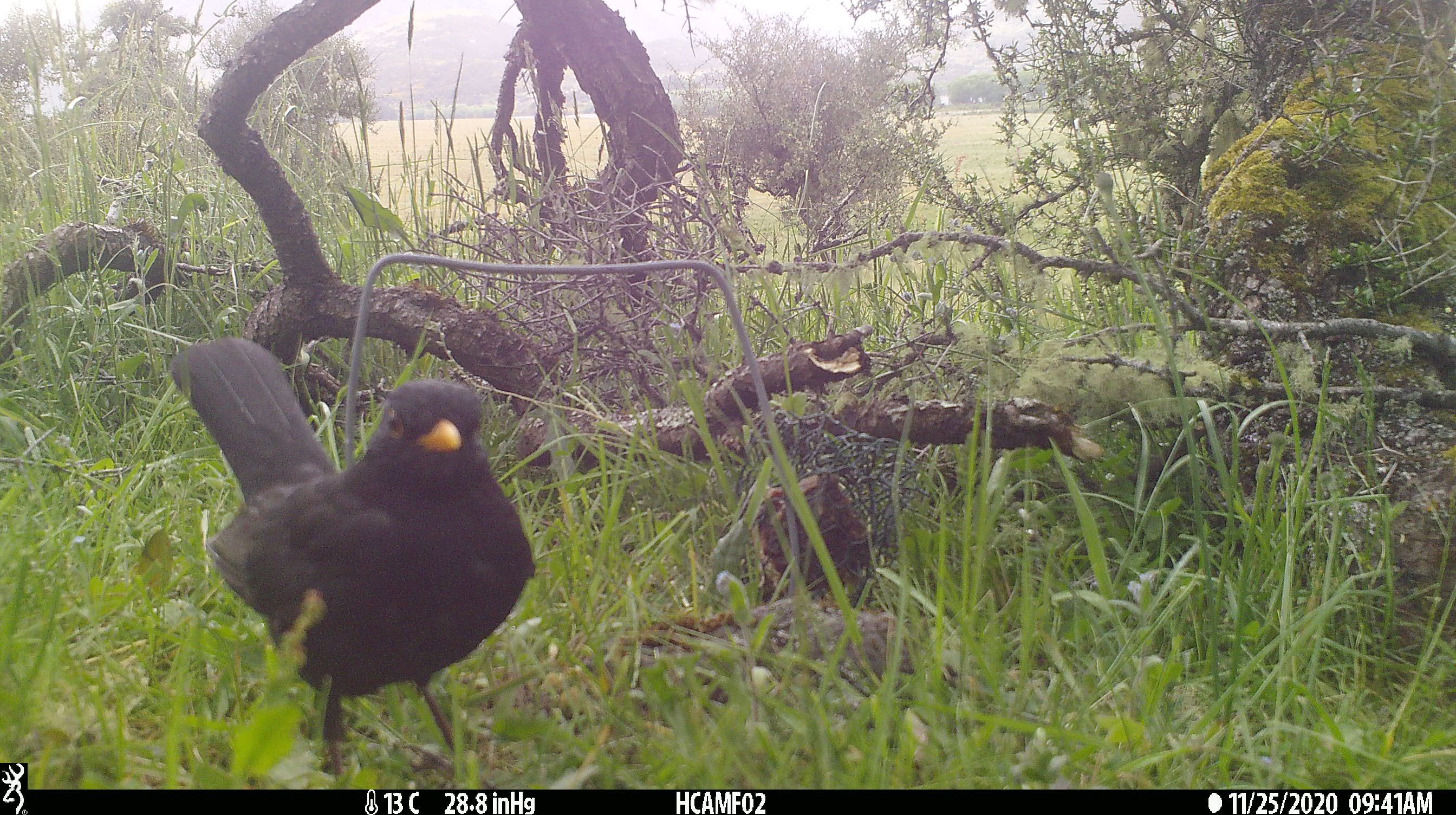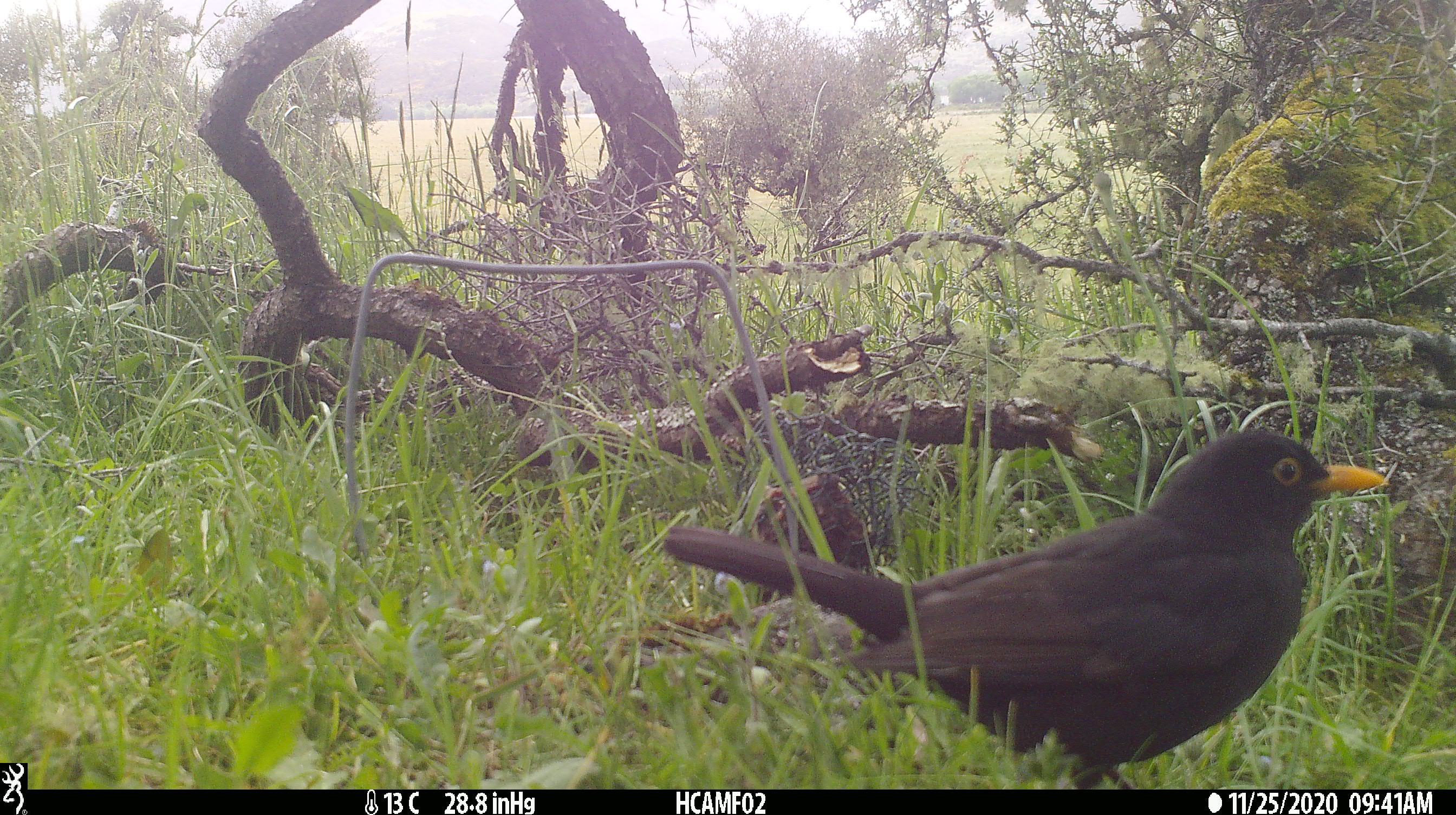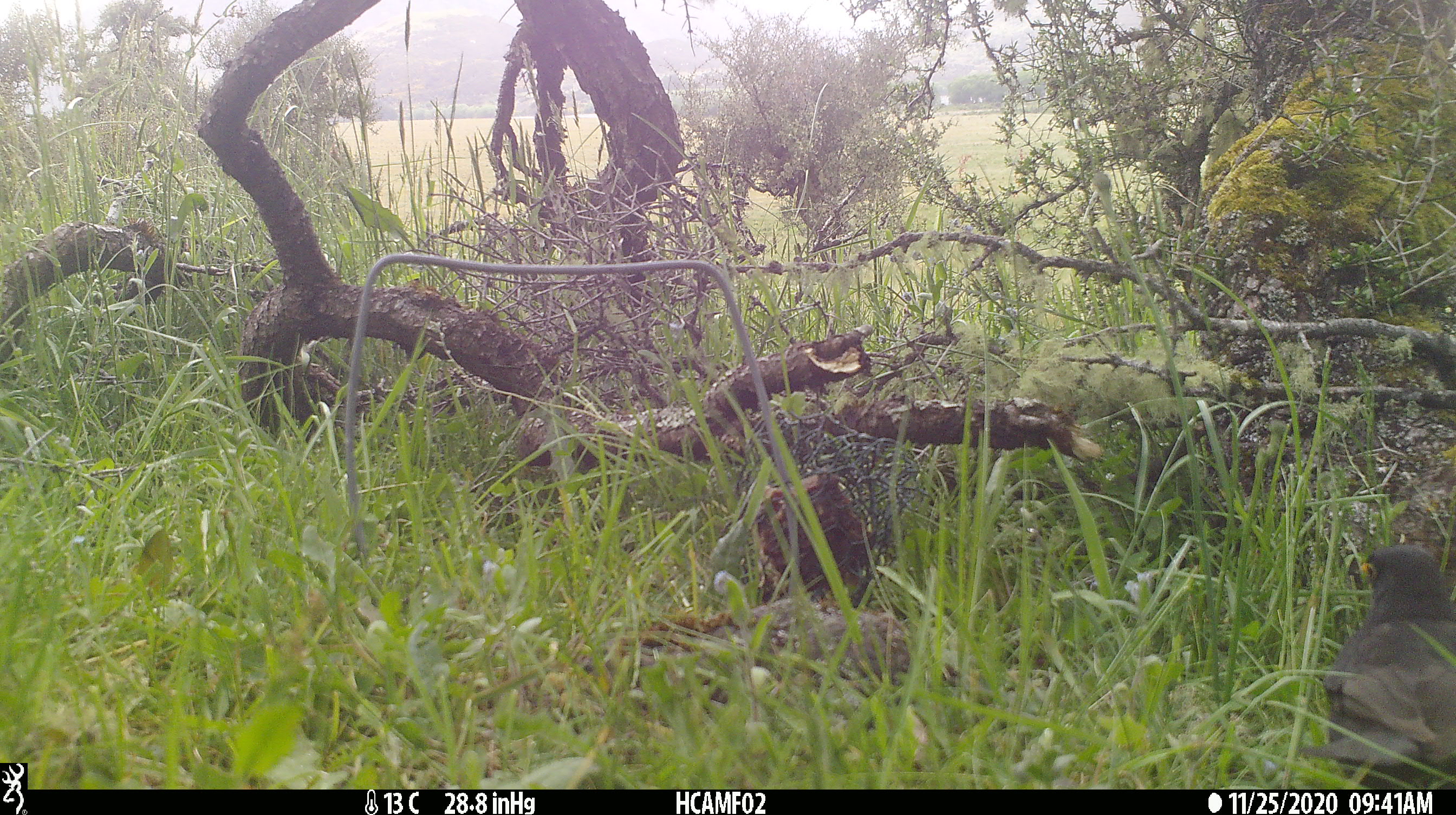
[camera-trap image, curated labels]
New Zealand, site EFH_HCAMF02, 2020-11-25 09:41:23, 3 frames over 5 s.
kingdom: Animalia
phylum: Chordata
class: Aves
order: Passeriformes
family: Turdidae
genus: Turdus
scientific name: Turdus merula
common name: eurasian blackbird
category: blackbird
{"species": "blackbird (eurasian blackbird) (Turdus merula)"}